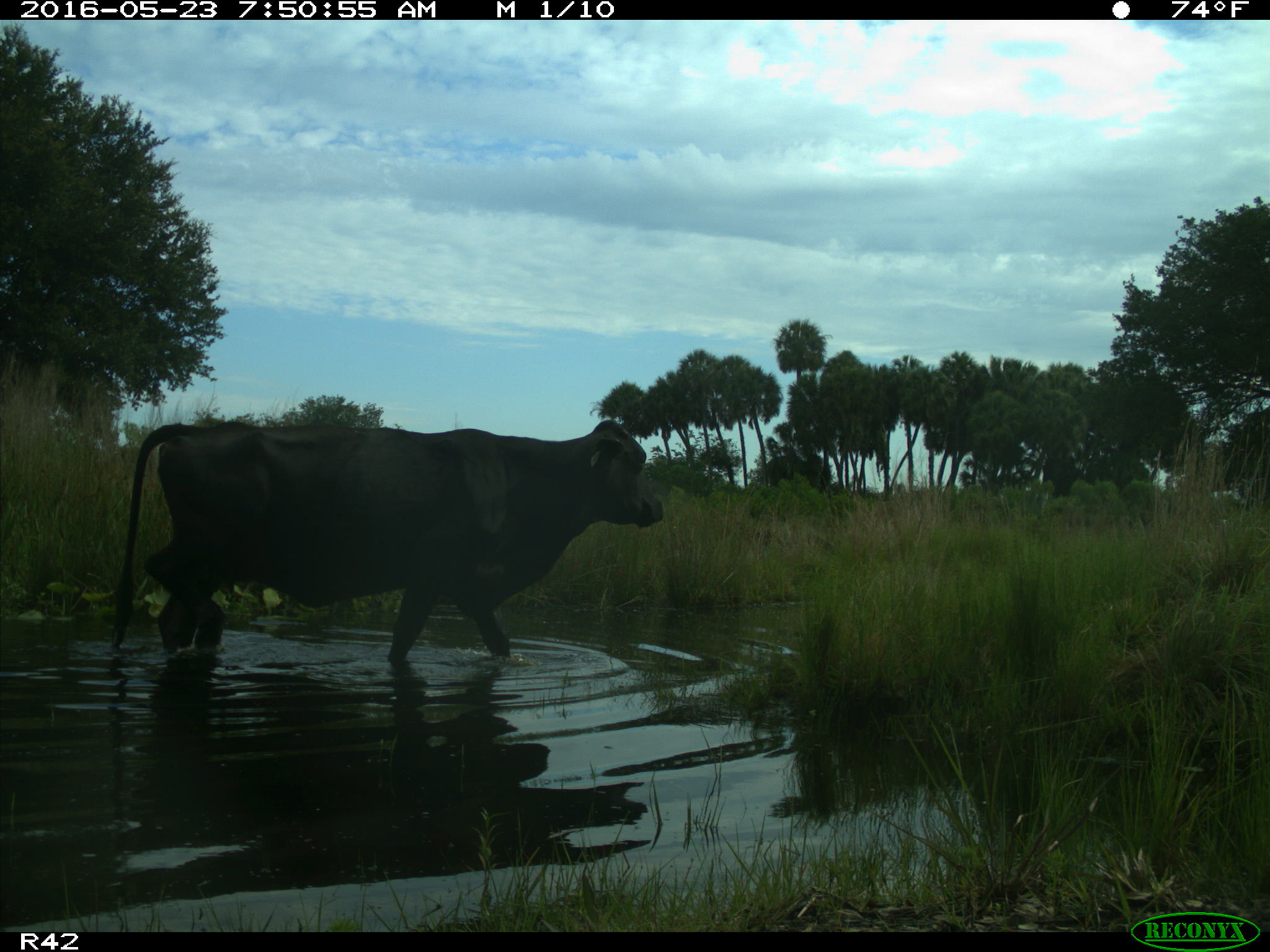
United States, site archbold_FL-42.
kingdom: Animalia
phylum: Chordata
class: Mammalia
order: Artiodactyla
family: Bovidae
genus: Bos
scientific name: Bos taurus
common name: domestic cow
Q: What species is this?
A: Bos taurus (domestic cow).